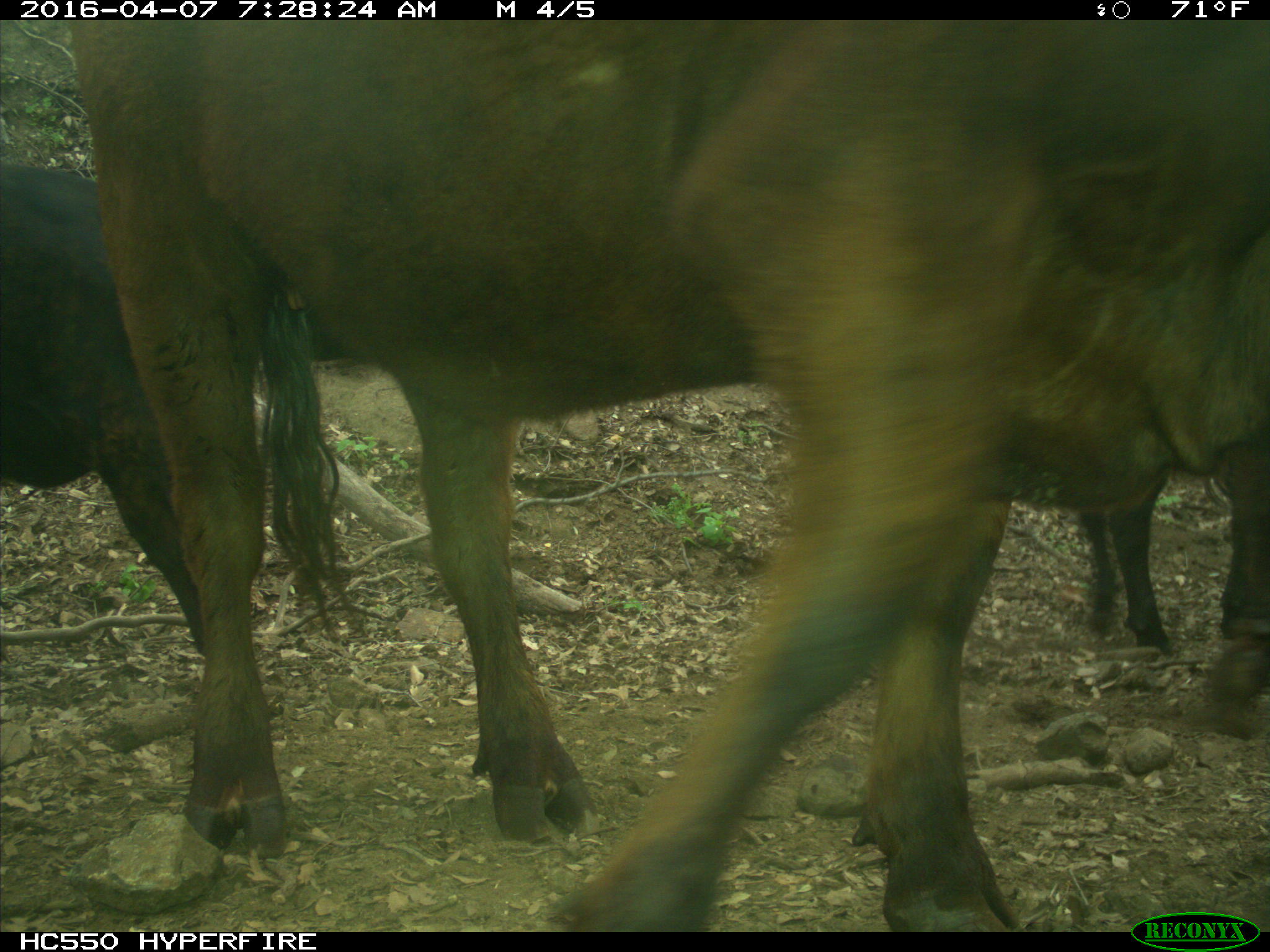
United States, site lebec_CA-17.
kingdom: Animalia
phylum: Chordata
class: Mammalia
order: Artiodactyla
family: Bovidae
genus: Bos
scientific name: Bos taurus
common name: domestic cow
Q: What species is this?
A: Bos taurus (domestic cow).